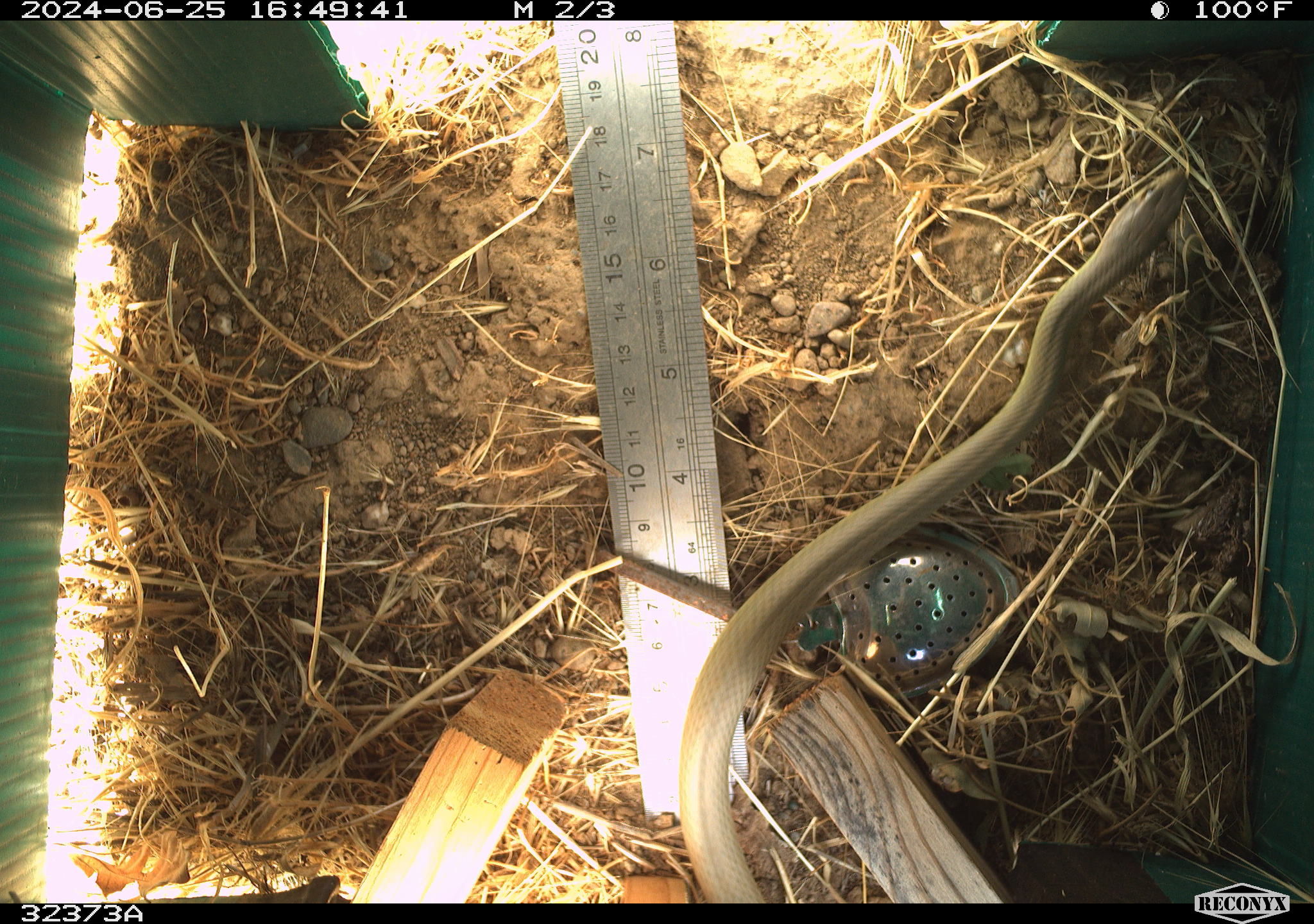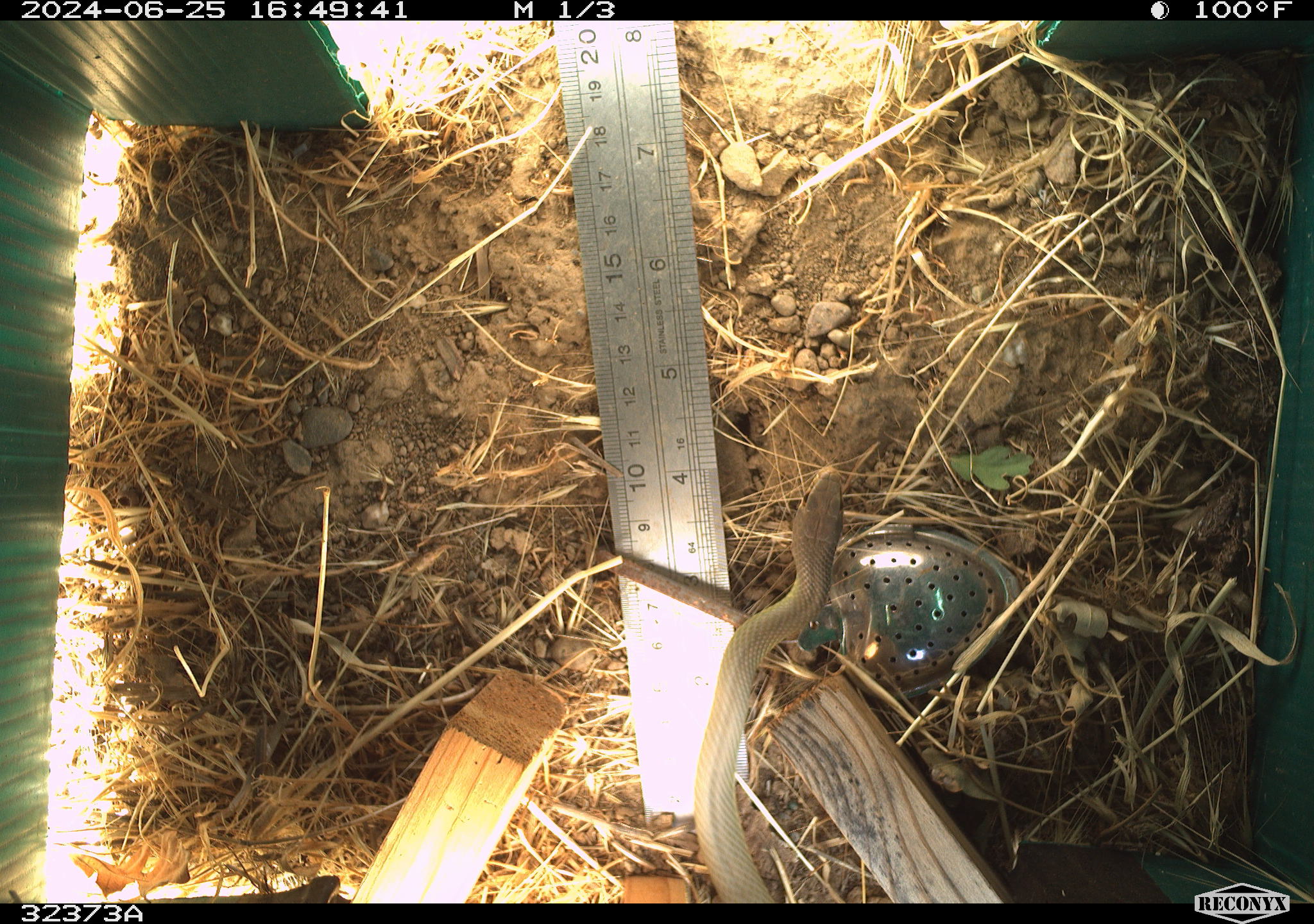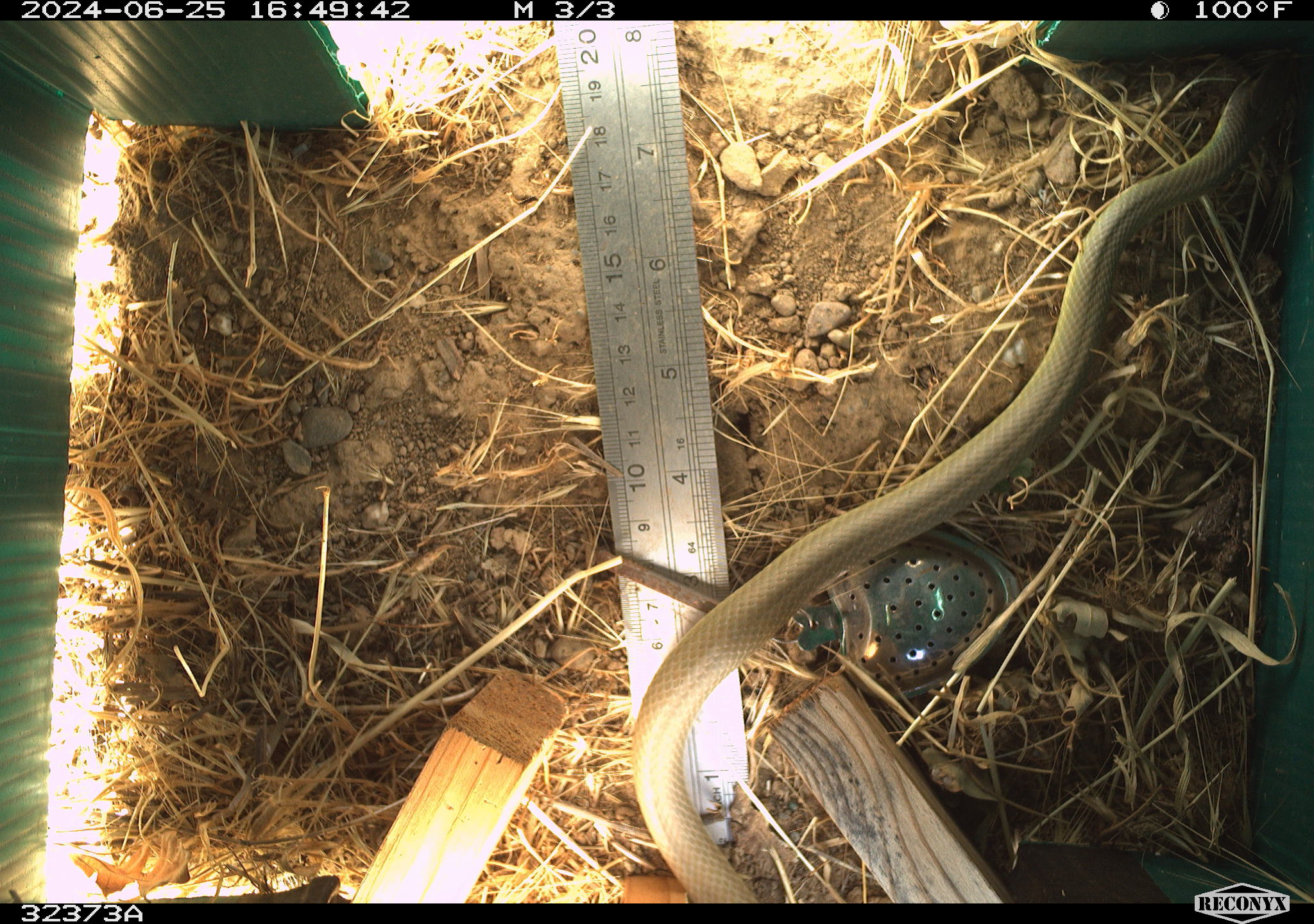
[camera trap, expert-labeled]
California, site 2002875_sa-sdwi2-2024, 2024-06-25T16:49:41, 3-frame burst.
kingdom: Animalia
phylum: Chordata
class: Reptilia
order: Squamata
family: Colubridae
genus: Coluber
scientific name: Coluber constrictor mormon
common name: western yellow-bellied racer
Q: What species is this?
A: Western yellow-bellied racer (Coluber constrictor mormon).